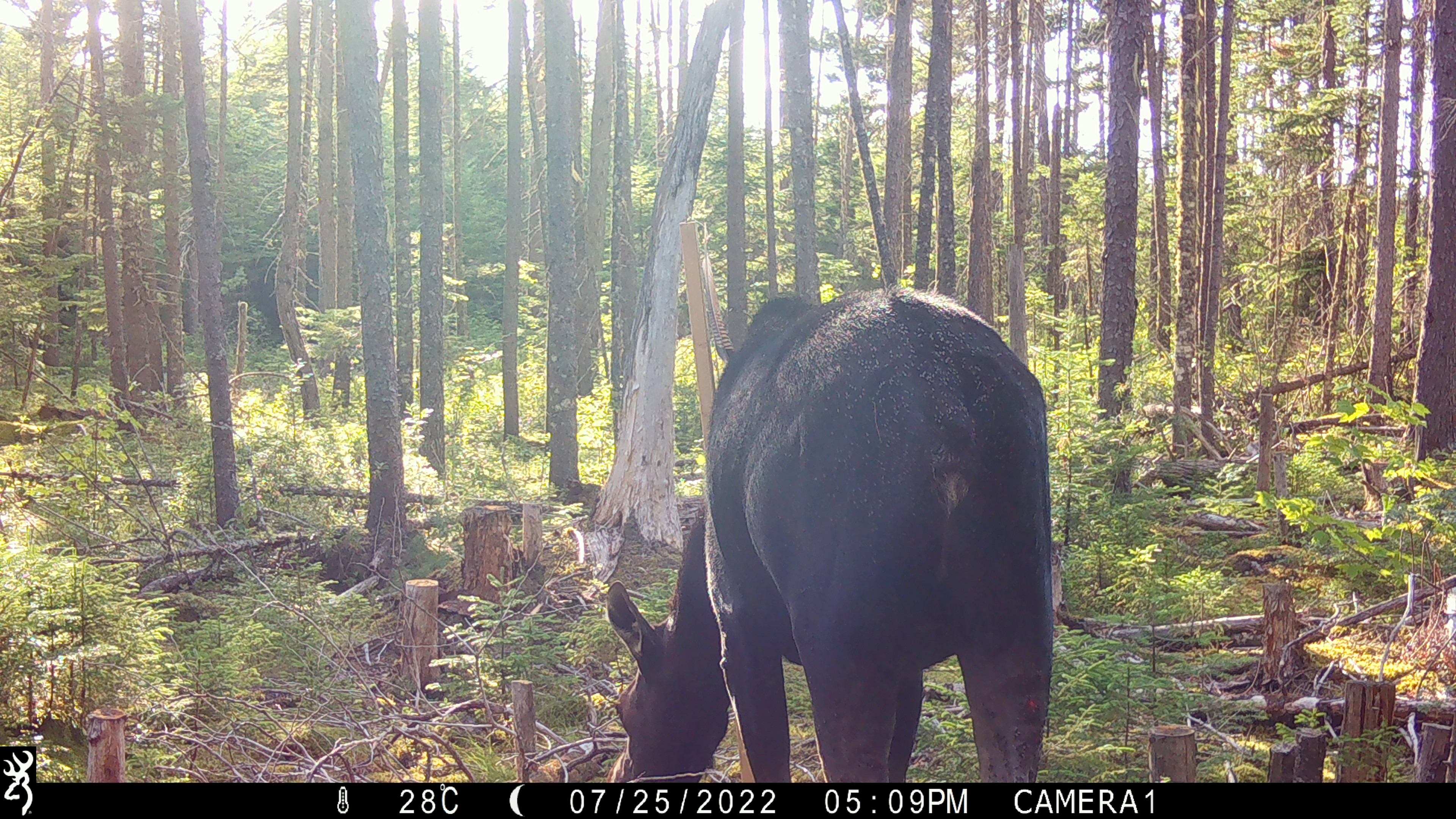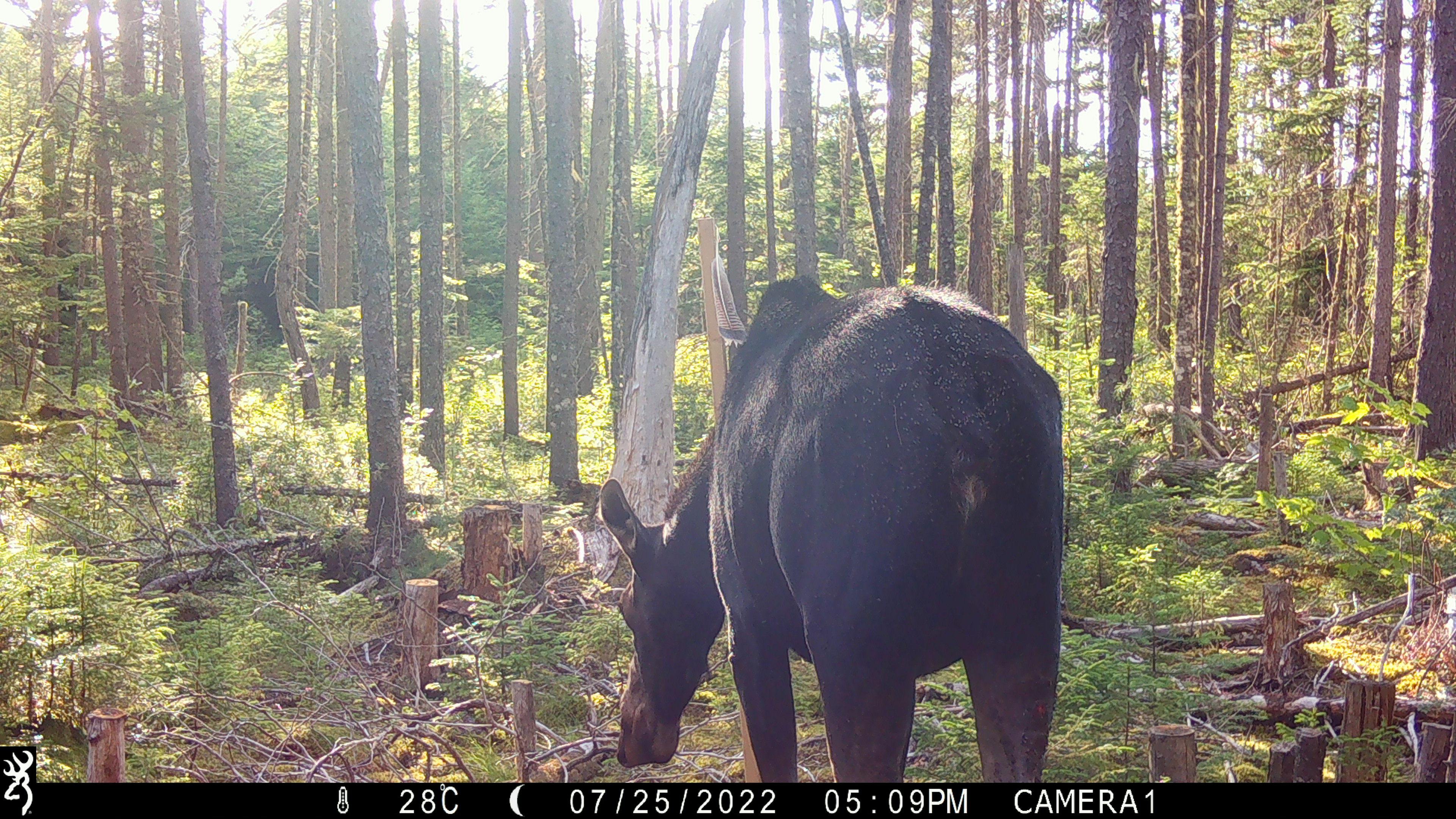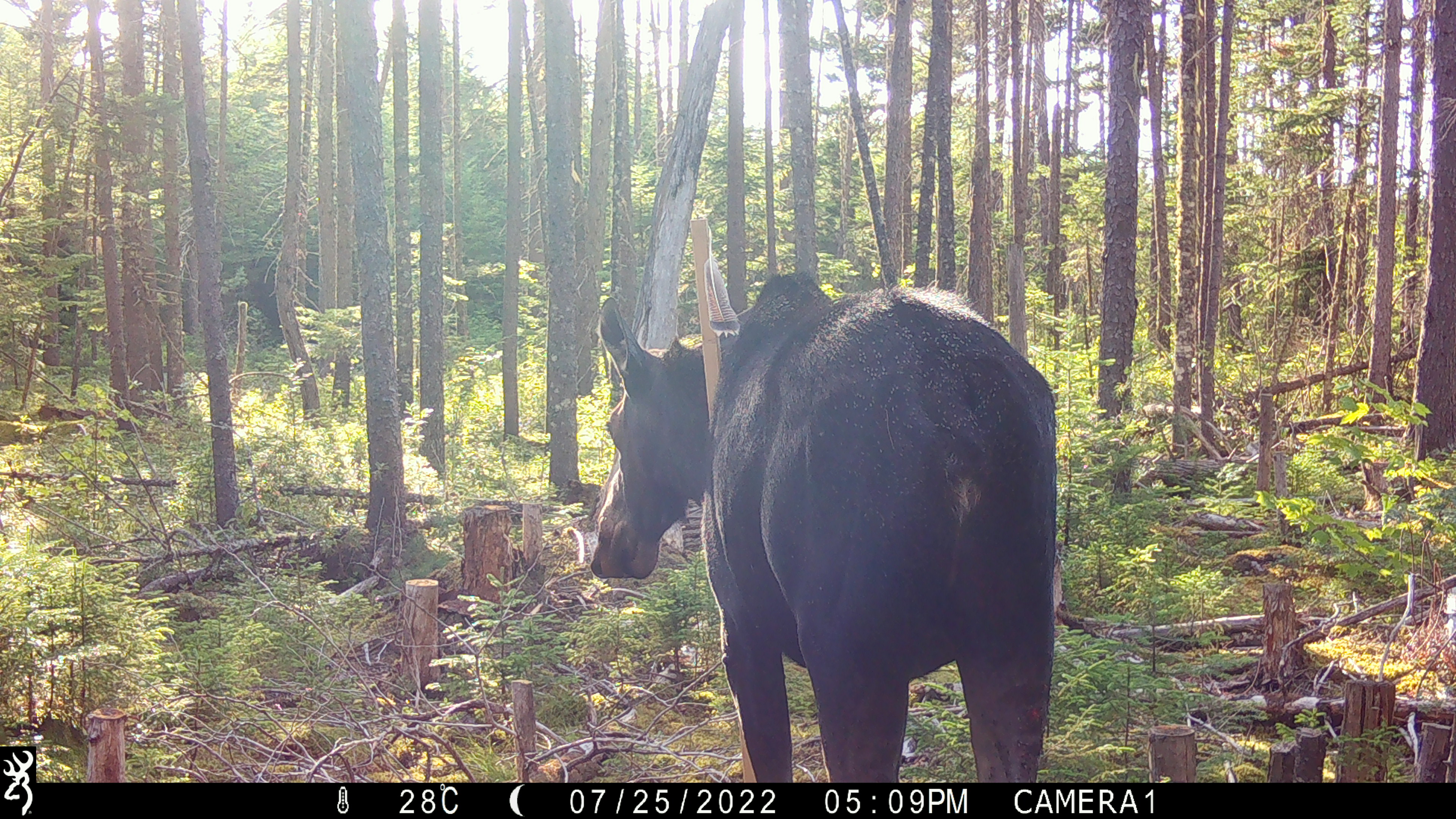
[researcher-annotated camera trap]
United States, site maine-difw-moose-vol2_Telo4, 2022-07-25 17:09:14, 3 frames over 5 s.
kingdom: Animalia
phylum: Chordata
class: Mammalia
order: Artiodactyla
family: Cervidae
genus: Alces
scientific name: Alces alces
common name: moose